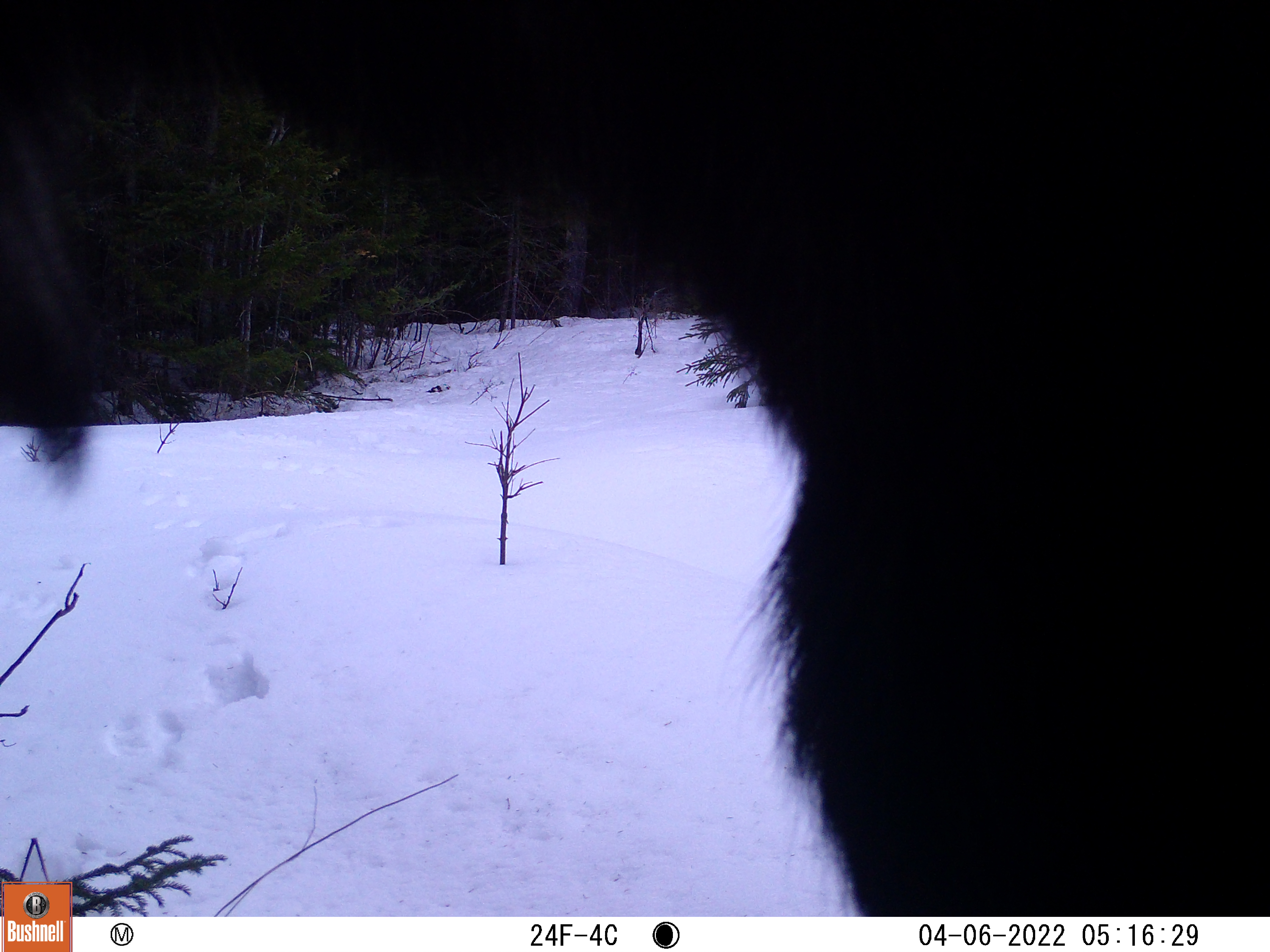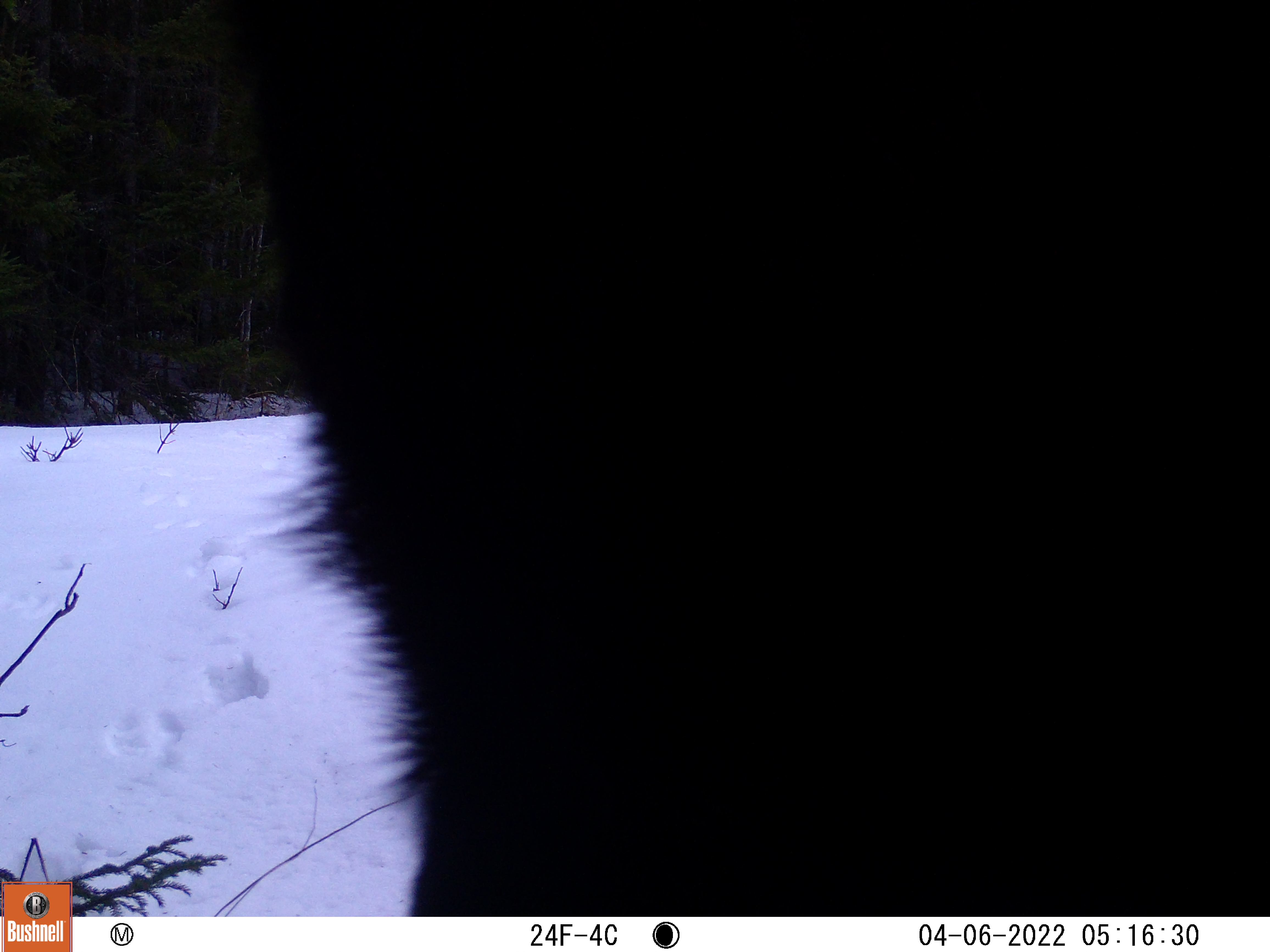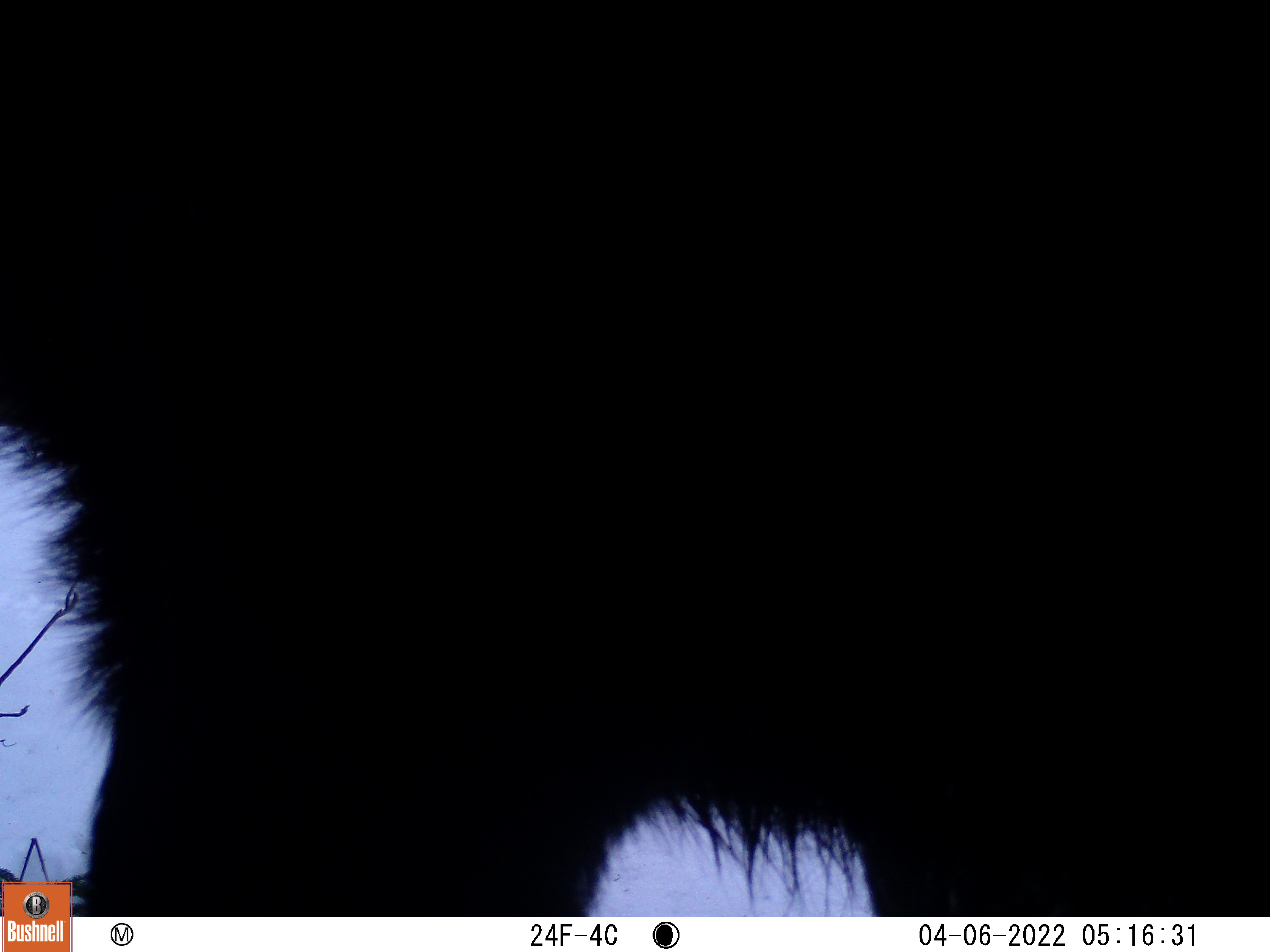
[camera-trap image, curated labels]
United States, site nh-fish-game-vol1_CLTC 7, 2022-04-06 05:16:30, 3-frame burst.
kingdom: Animalia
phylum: Chordata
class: Mammalia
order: Artiodactyla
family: Cervidae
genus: Alces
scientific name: Alces alces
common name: moose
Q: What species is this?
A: Moose (Alces alces).